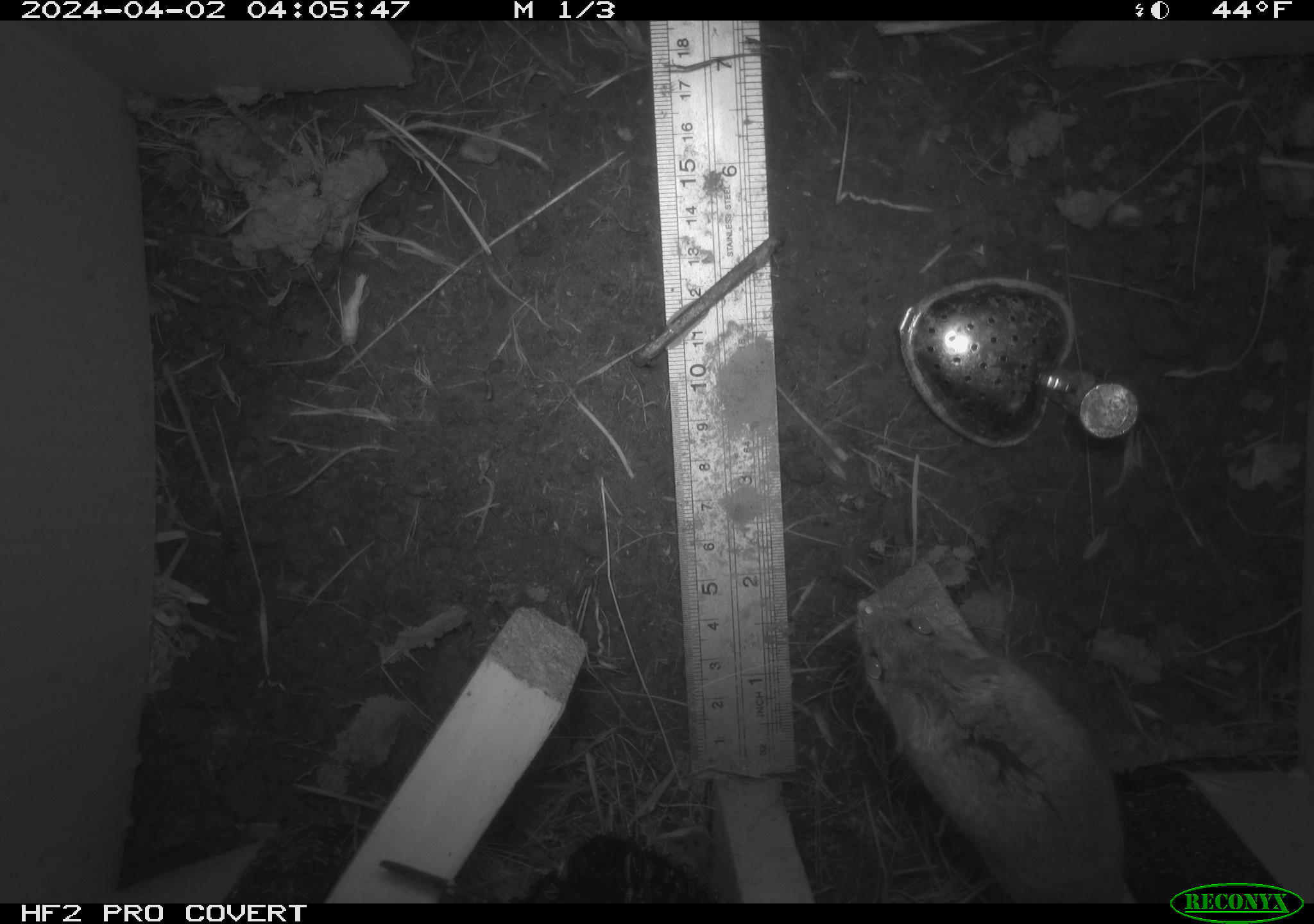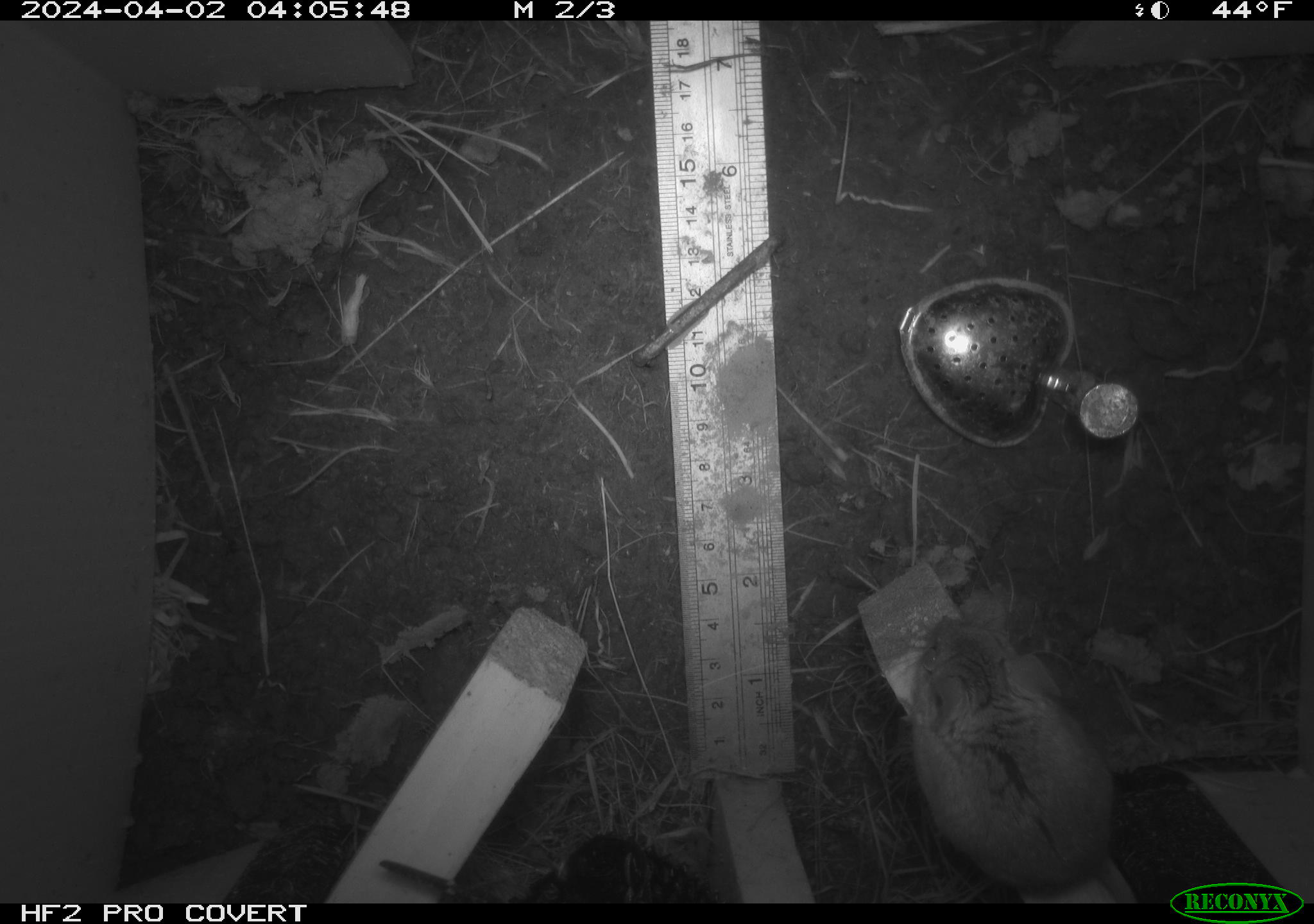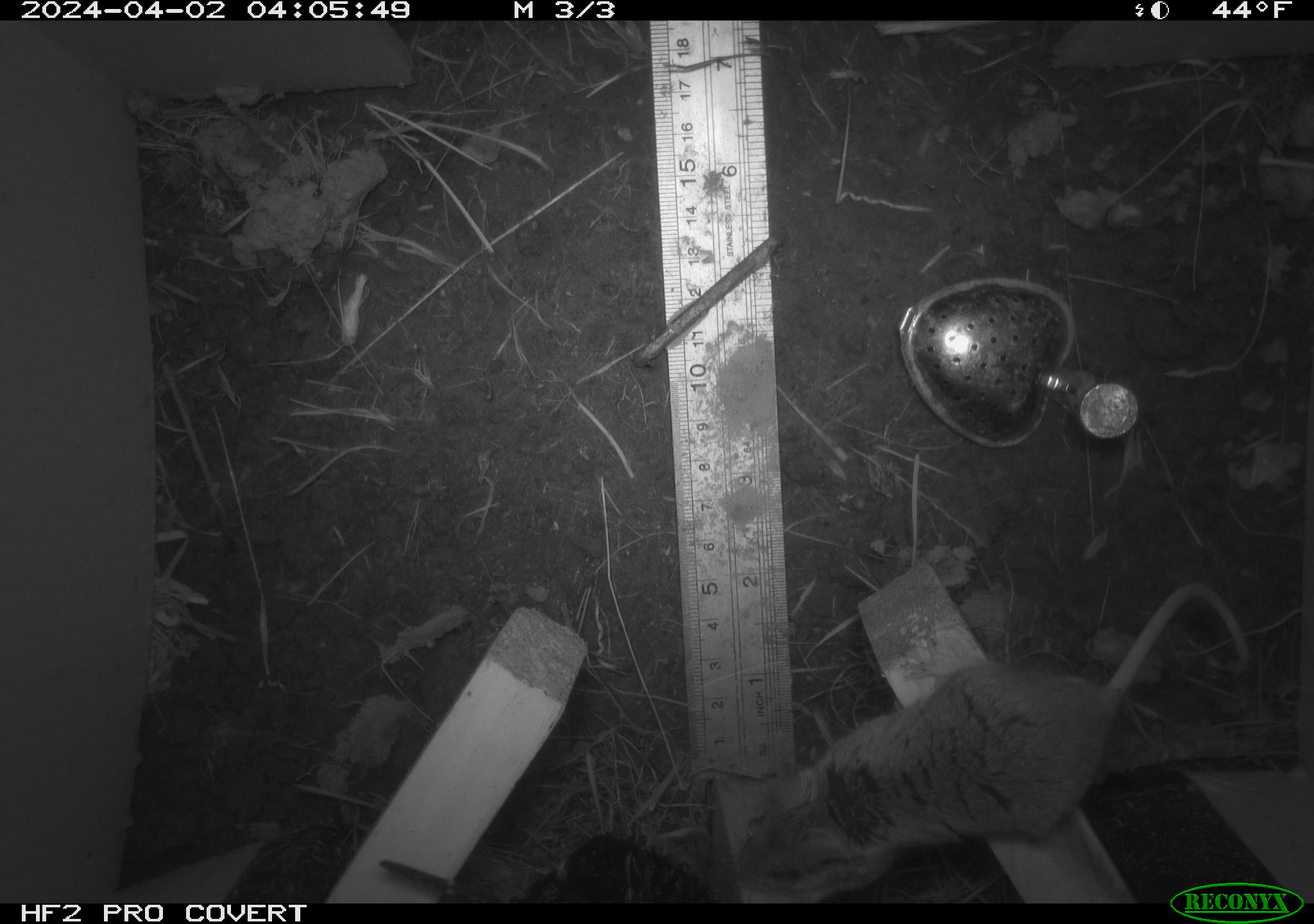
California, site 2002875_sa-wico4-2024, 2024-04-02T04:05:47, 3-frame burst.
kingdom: Animalia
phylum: Chordata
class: Mammalia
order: Rodentia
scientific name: Rodentia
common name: rodent